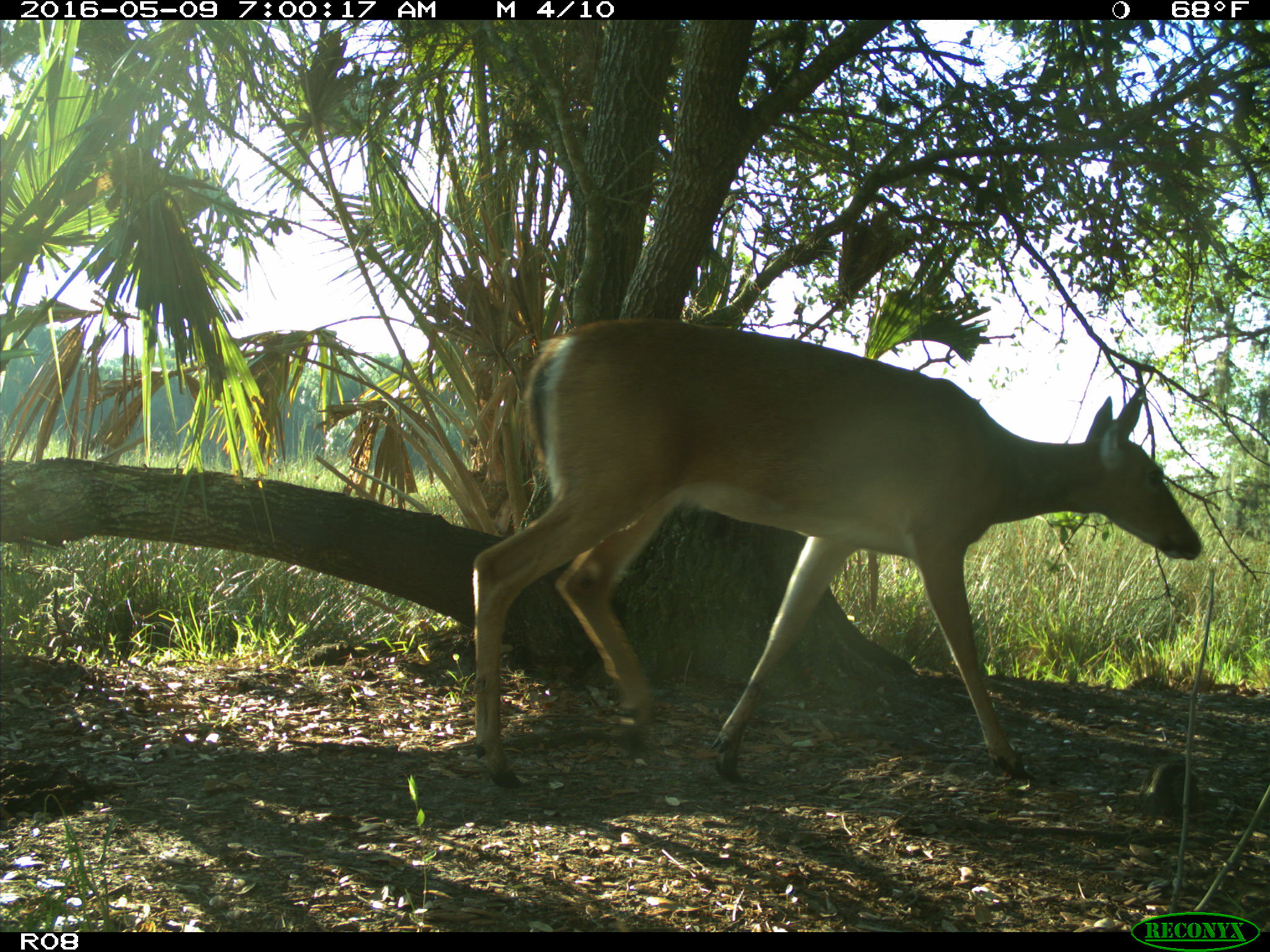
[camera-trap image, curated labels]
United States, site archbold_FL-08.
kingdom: Animalia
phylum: Chordata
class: Mammalia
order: Artiodactyla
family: Cervidae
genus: Odocoileus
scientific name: Odocoileus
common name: deer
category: unidentified deer